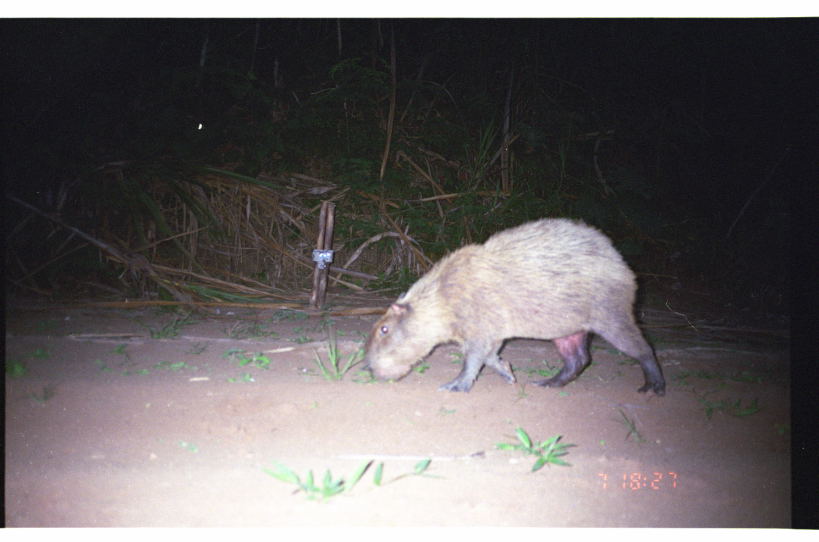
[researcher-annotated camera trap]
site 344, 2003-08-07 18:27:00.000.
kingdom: Animalia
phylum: Chordata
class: Mammalia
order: Rodentia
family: Caviidae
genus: Hydrochoerus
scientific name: Hydrochoerus hydrochaeris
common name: capybara